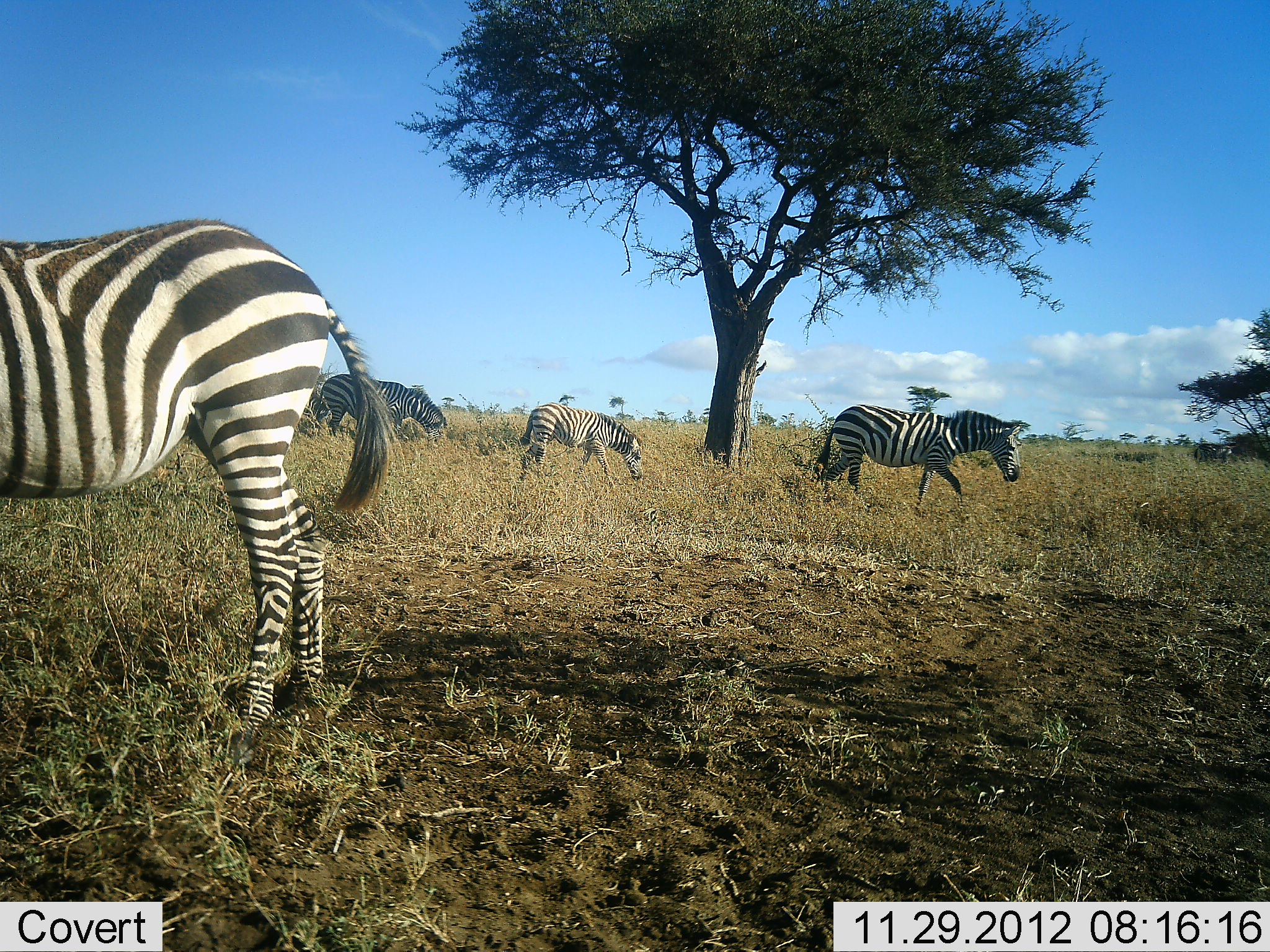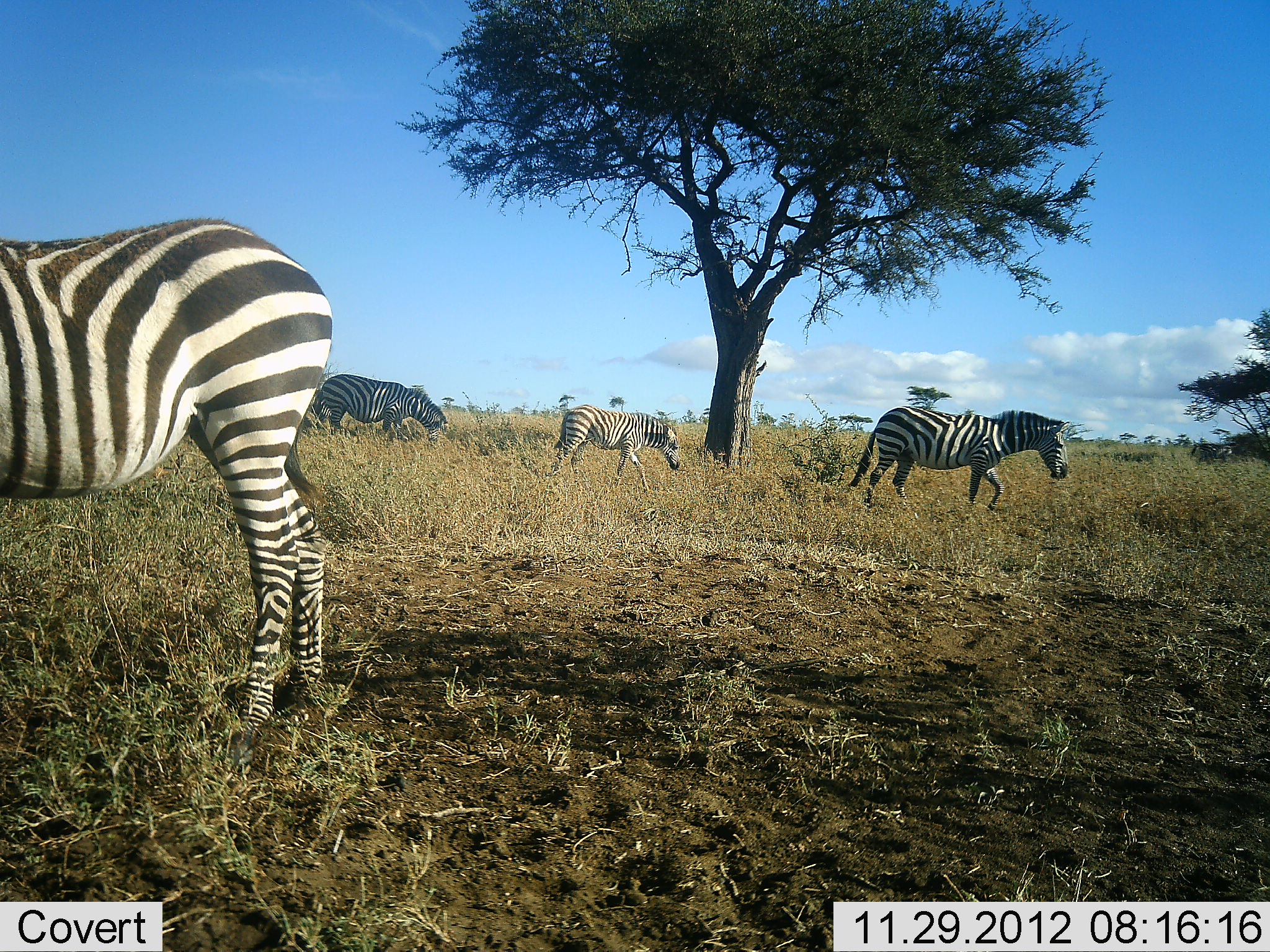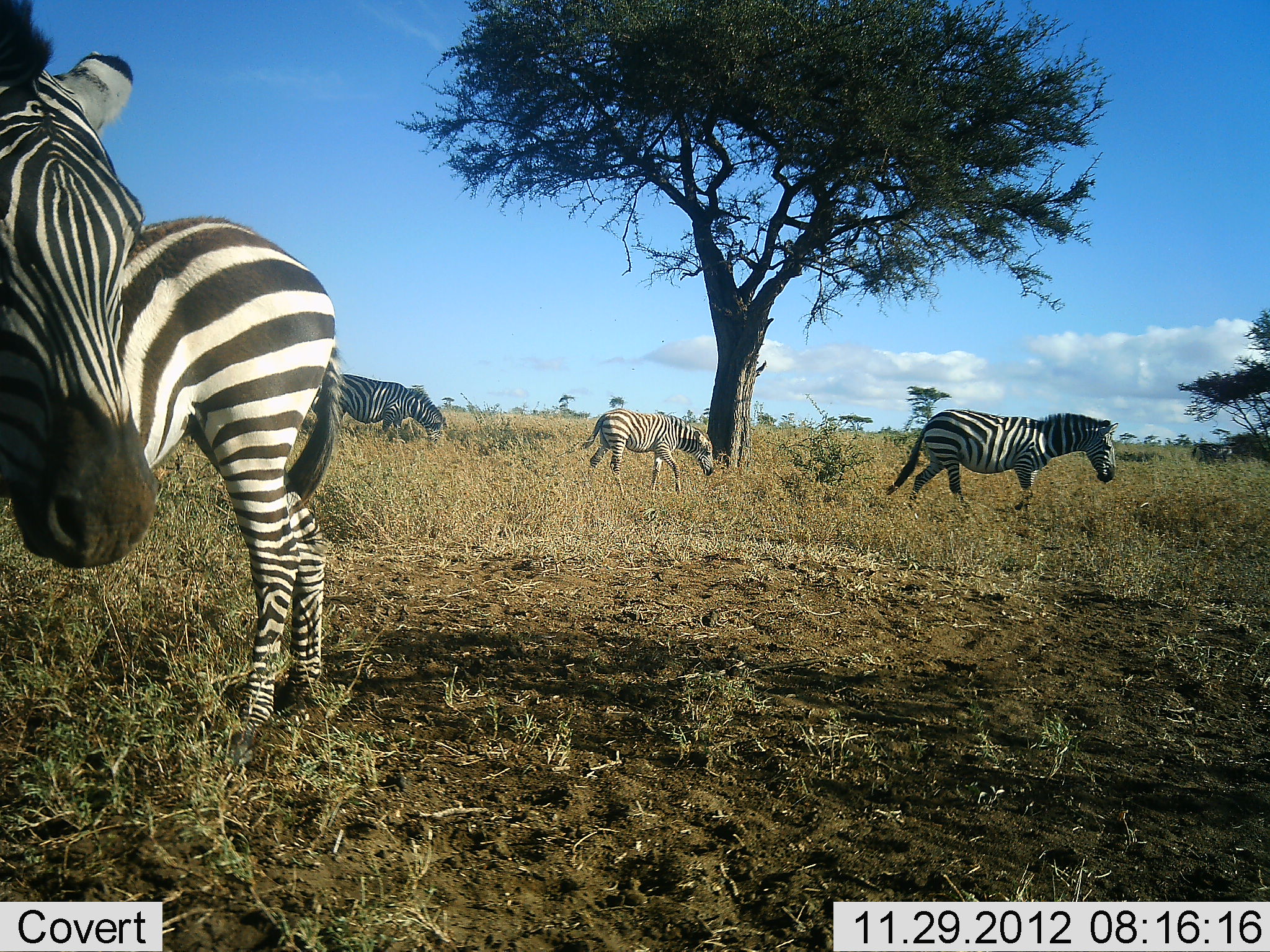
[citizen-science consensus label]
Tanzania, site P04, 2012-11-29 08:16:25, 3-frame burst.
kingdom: Animalia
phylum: Chordata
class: Mammalia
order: Perissodactyla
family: Equidae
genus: Equus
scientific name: Equus quagga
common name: plains zebra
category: zebra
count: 5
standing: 70%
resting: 0%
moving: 90%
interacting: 0%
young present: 10%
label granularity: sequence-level